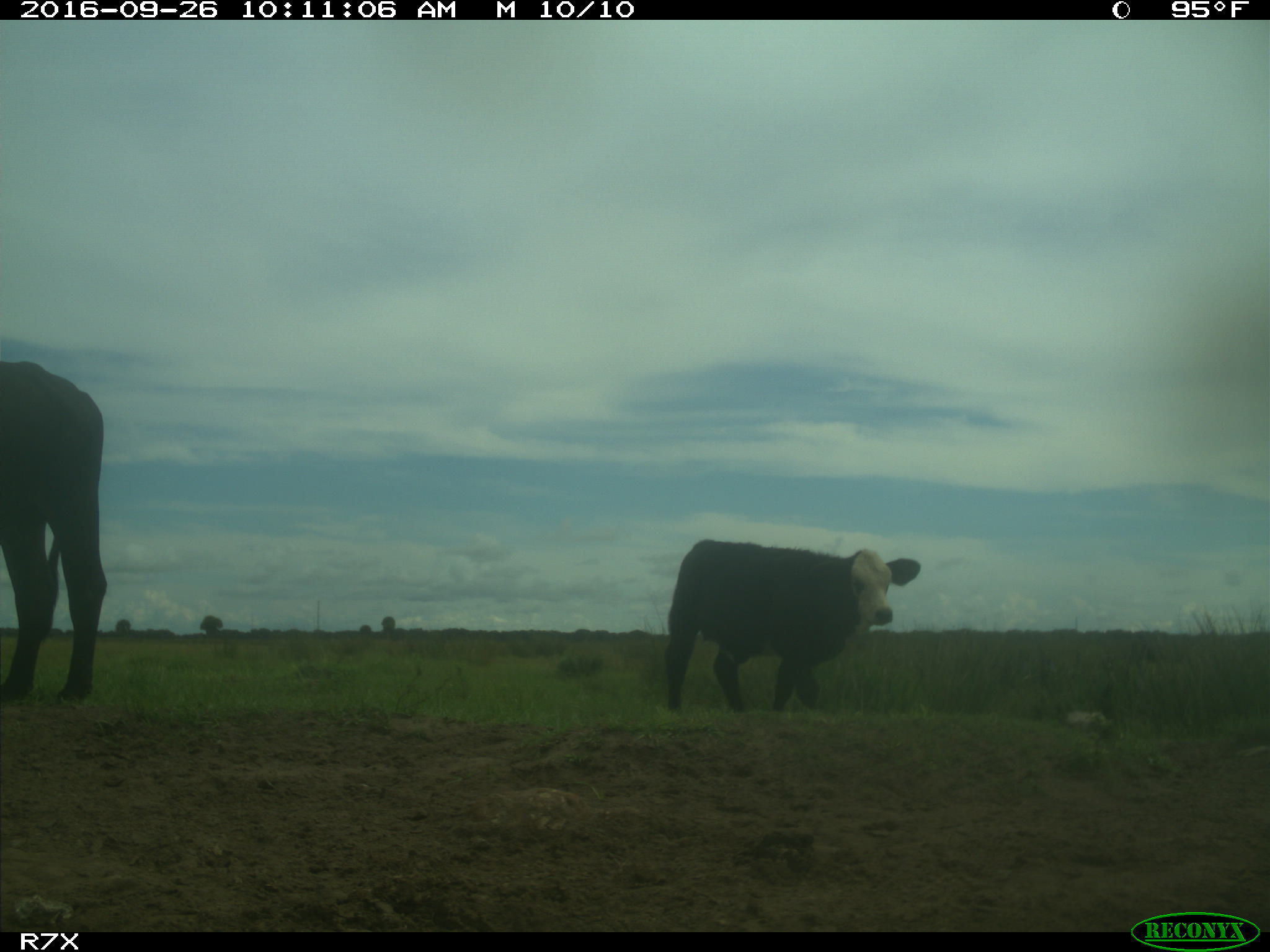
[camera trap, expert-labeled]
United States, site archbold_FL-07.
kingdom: Animalia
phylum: Chordata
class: Mammalia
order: Artiodactyla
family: Bovidae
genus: Bos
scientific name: Bos taurus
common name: domestic cow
Bos taurus (domestic cow).